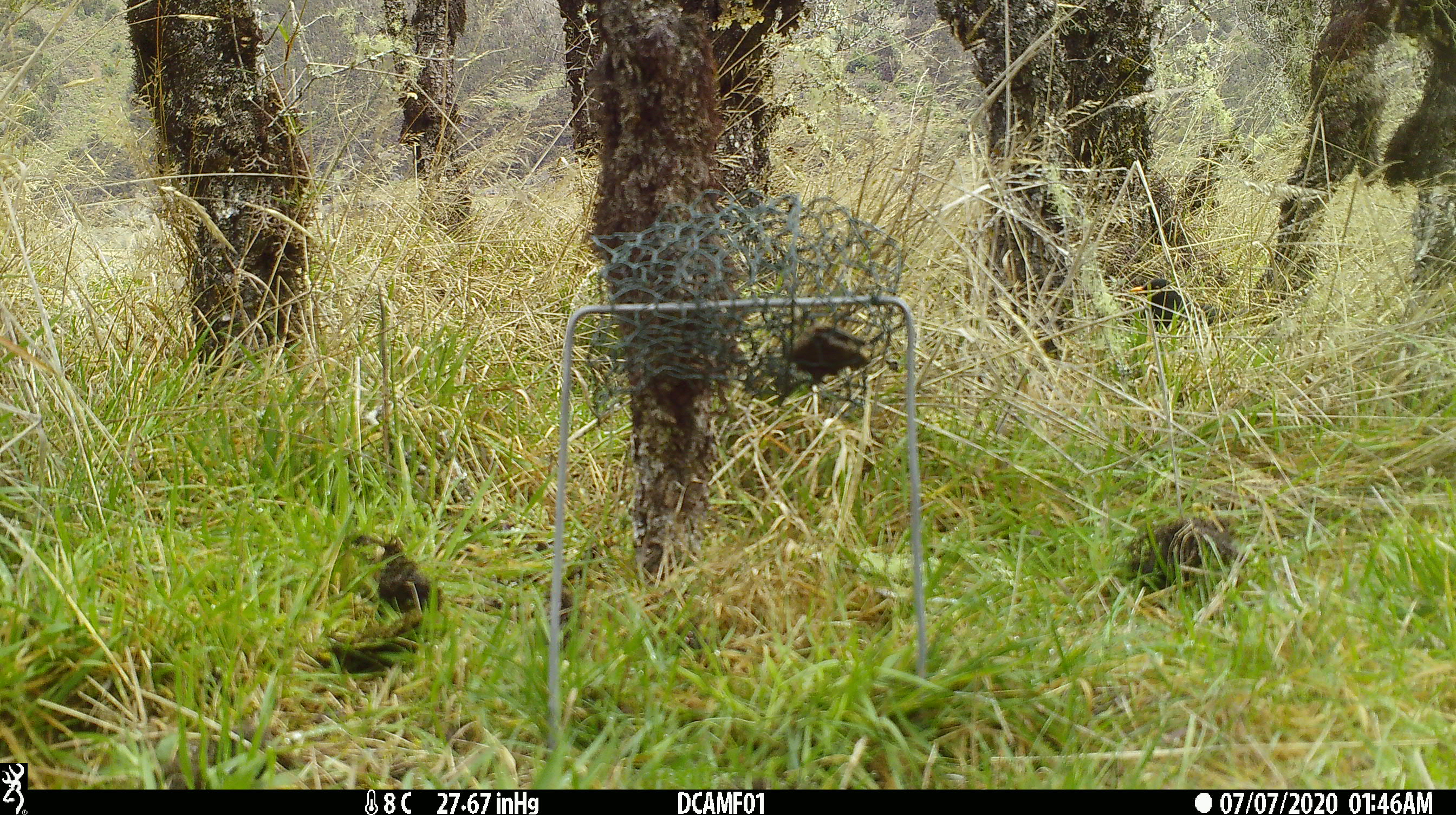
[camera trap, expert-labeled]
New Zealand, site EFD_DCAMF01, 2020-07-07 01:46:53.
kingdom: Animalia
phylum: Chordata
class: Aves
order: Passeriformes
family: Turdidae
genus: Turdus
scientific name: Turdus merula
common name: eurasian blackbird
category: blackbird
Blackbird (eurasian blackbird) (Turdus merula).